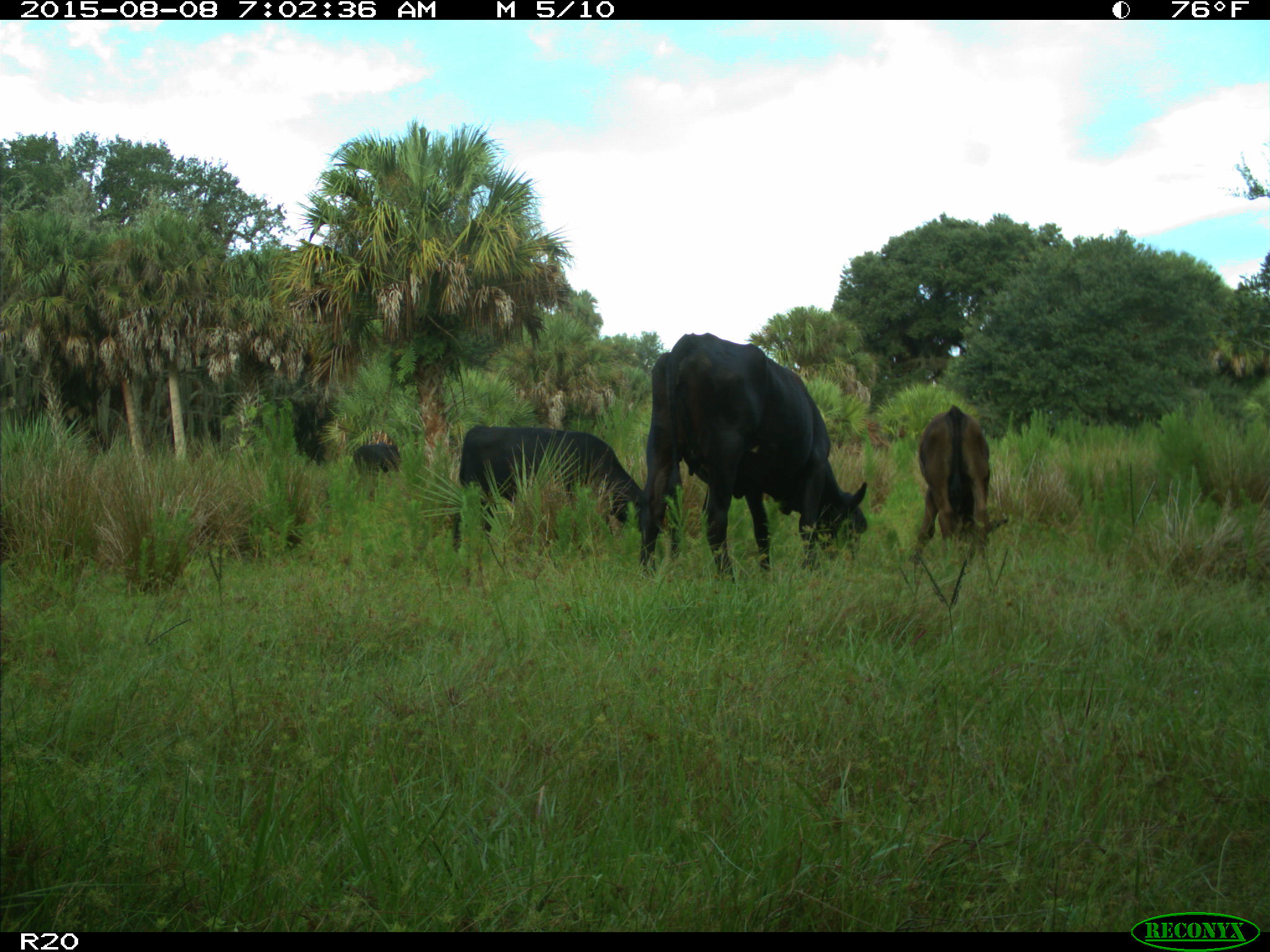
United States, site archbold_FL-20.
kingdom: Animalia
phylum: Chordata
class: Mammalia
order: Artiodactyla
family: Bovidae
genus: Bos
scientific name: Bos taurus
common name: domestic cow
Bos taurus (domestic cow).